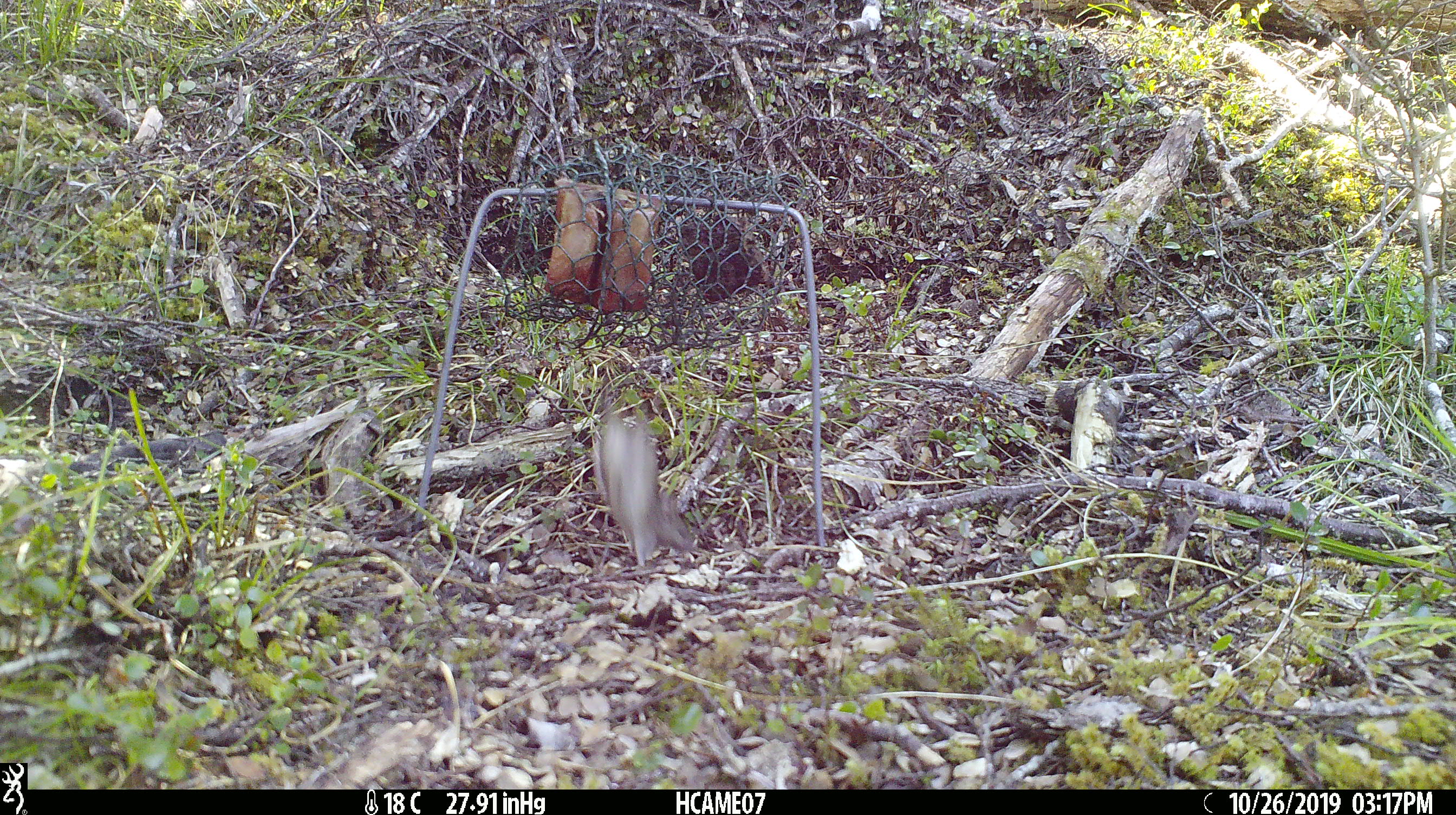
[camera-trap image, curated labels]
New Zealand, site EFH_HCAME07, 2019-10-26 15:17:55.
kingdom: Animalia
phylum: Chordata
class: Mammalia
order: Rodentia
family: Muridae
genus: Mus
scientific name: Mus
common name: mouse